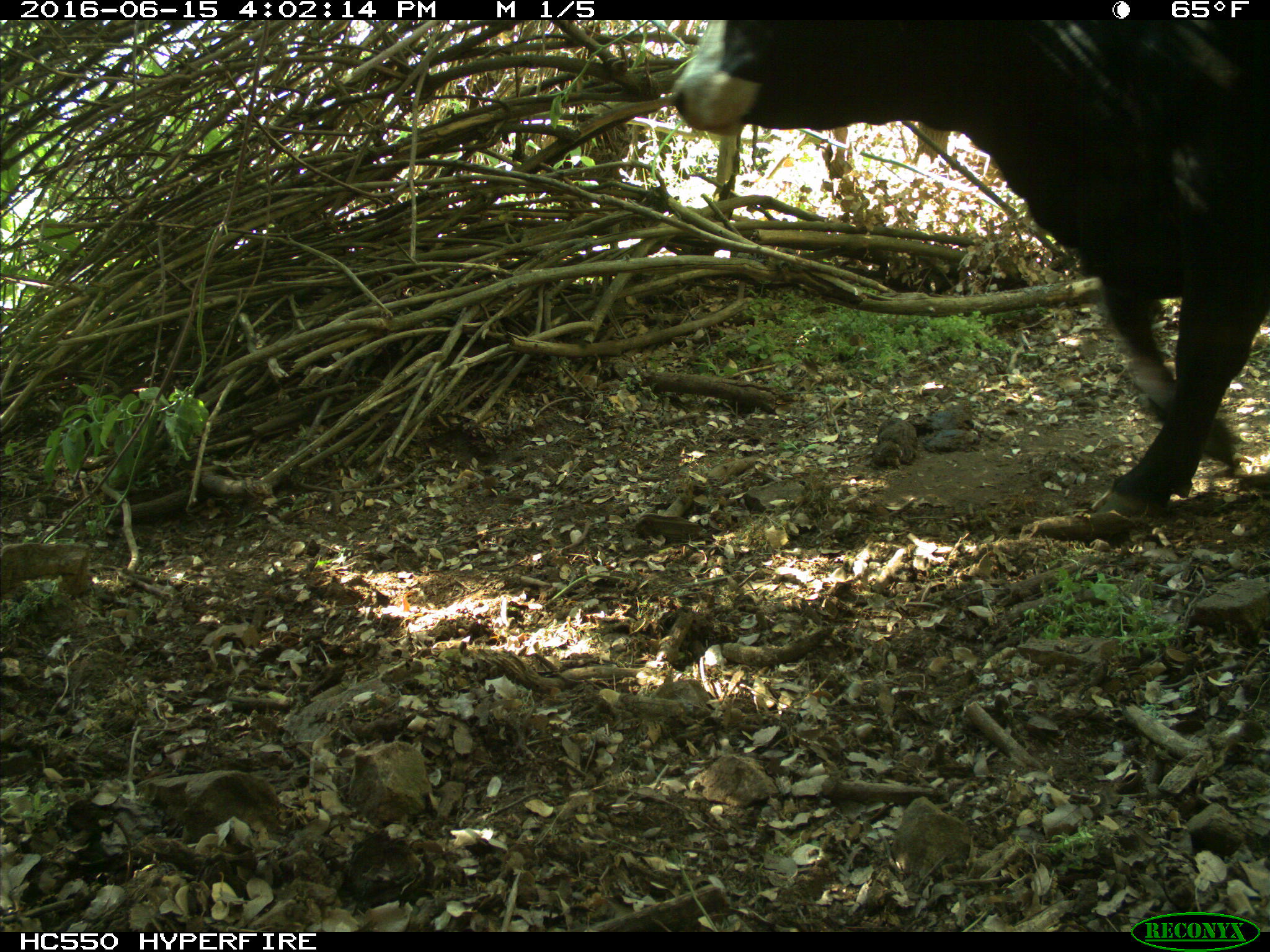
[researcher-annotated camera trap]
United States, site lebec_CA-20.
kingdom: Animalia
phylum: Chordata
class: Mammalia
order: Artiodactyla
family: Bovidae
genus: Bos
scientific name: Bos taurus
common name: domestic cow